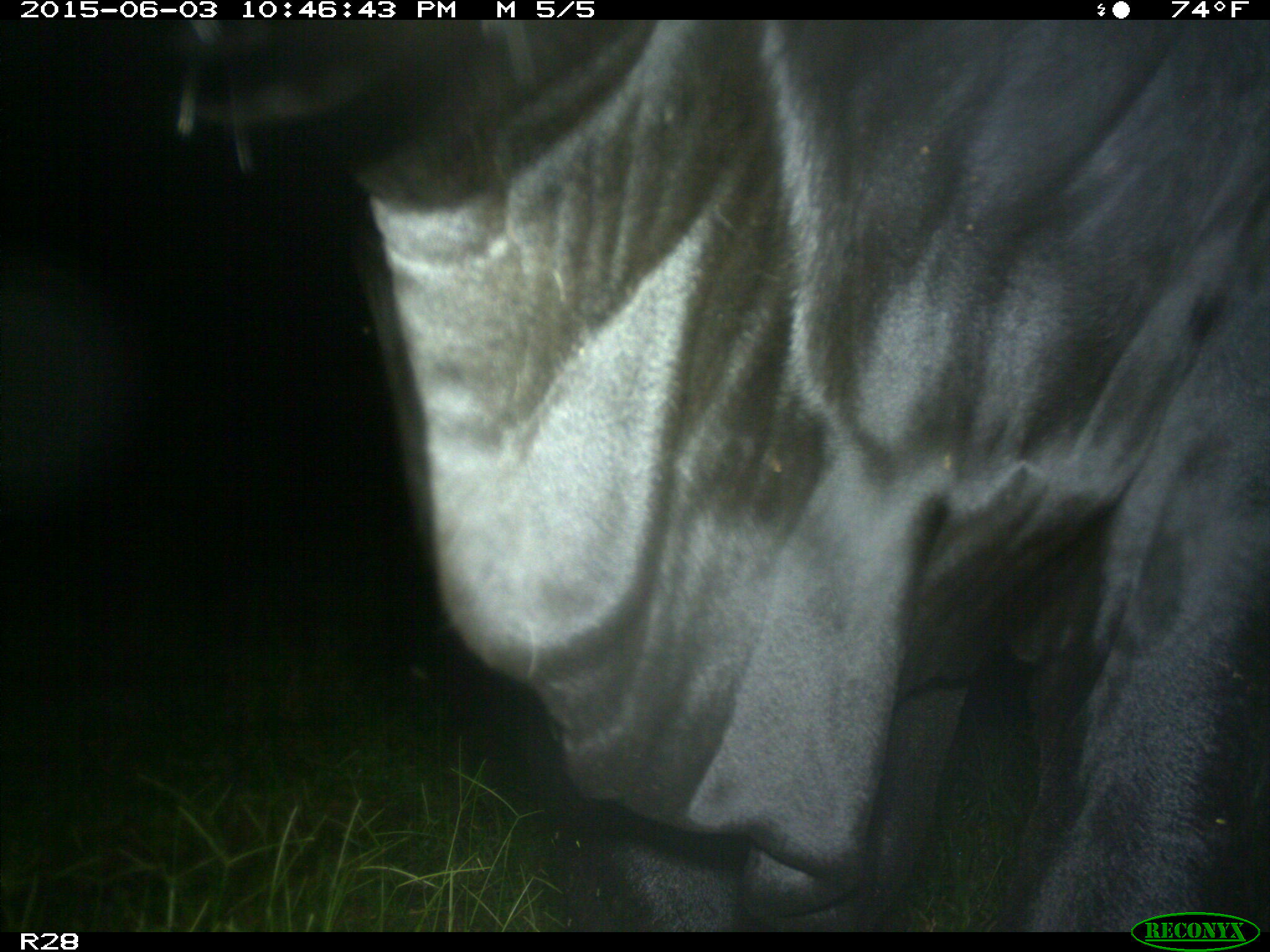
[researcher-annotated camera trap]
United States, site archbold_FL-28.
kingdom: Animalia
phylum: Chordata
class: Mammalia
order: Artiodactyla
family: Bovidae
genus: Bos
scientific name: Bos taurus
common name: domestic cow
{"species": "Bos taurus (domestic cow)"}